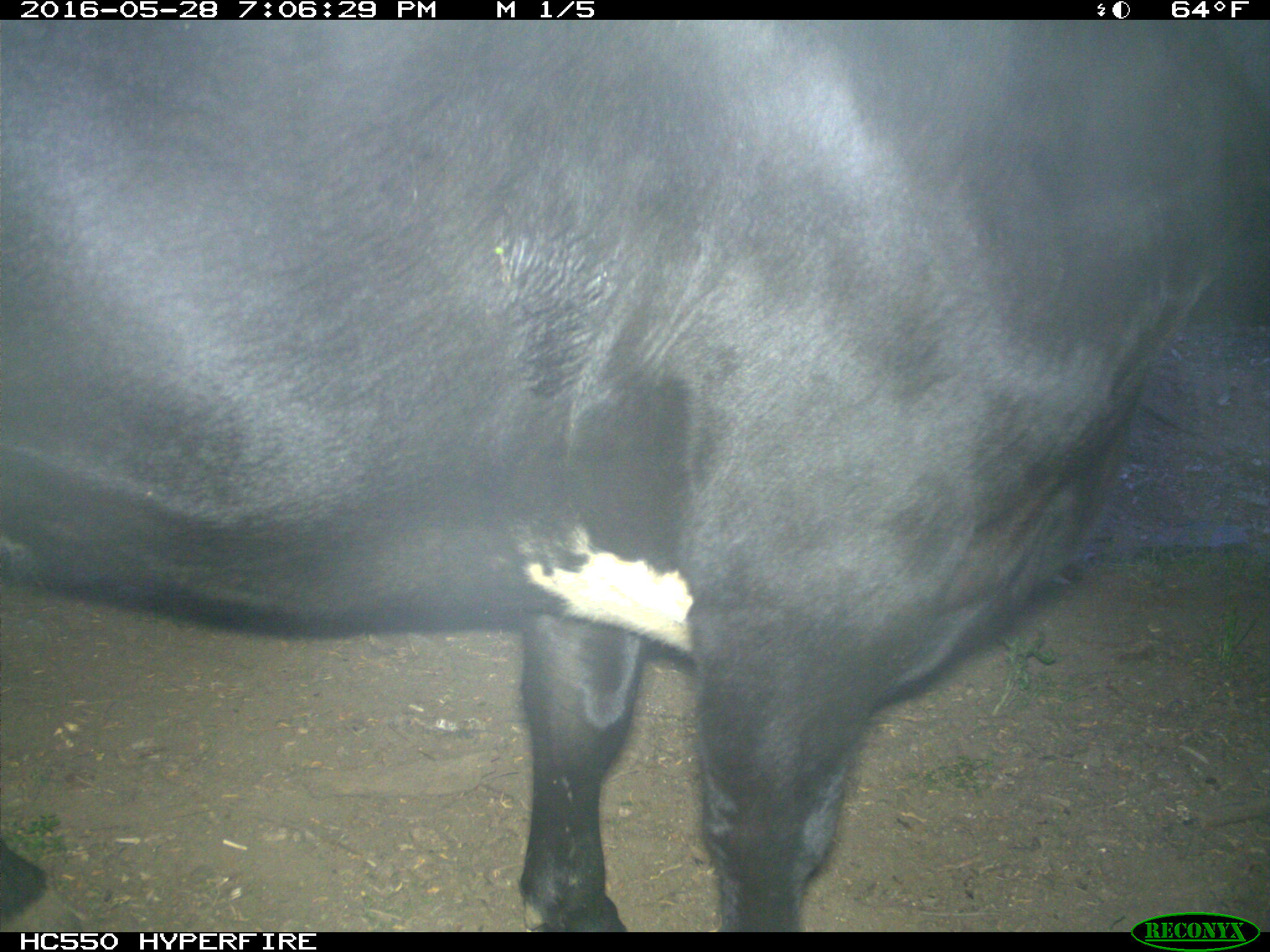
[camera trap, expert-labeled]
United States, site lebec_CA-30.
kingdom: Animalia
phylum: Chordata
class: Mammalia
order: Artiodactyla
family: Bovidae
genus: Bos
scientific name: Bos taurus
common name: domestic cow